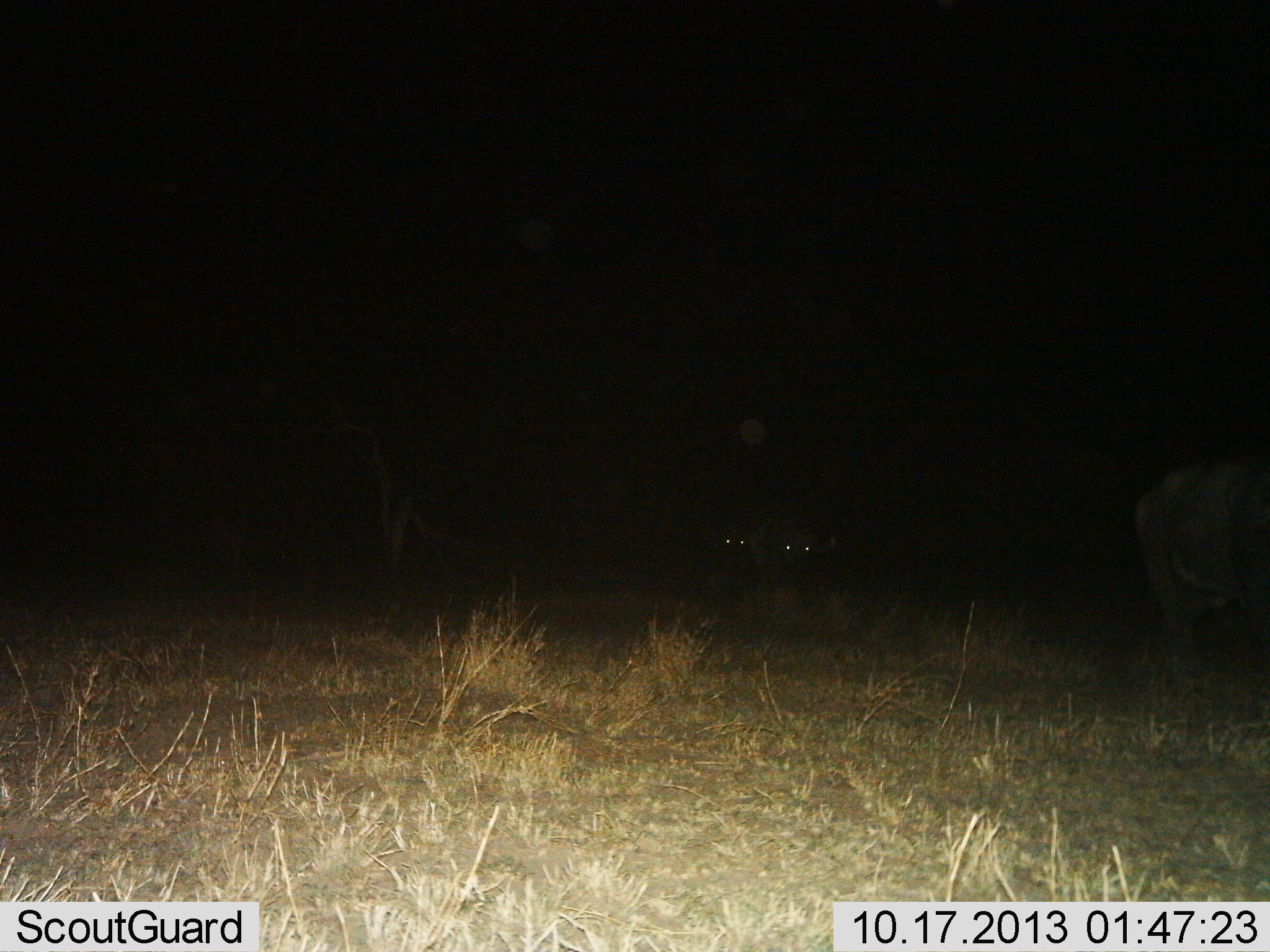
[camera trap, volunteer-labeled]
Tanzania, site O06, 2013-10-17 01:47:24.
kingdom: Animalia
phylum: Chordata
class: Mammalia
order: Artiodactyla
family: Bovidae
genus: Syncerus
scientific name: Syncerus caffer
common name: cape buffalo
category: buffalo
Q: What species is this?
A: Buffalo (cape buffalo) (Syncerus caffer).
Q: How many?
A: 3.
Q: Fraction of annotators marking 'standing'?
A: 32%.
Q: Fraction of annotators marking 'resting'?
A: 5%.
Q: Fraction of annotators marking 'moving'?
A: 74%.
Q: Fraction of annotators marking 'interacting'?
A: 0%.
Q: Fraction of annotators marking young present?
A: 0%.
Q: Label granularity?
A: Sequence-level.